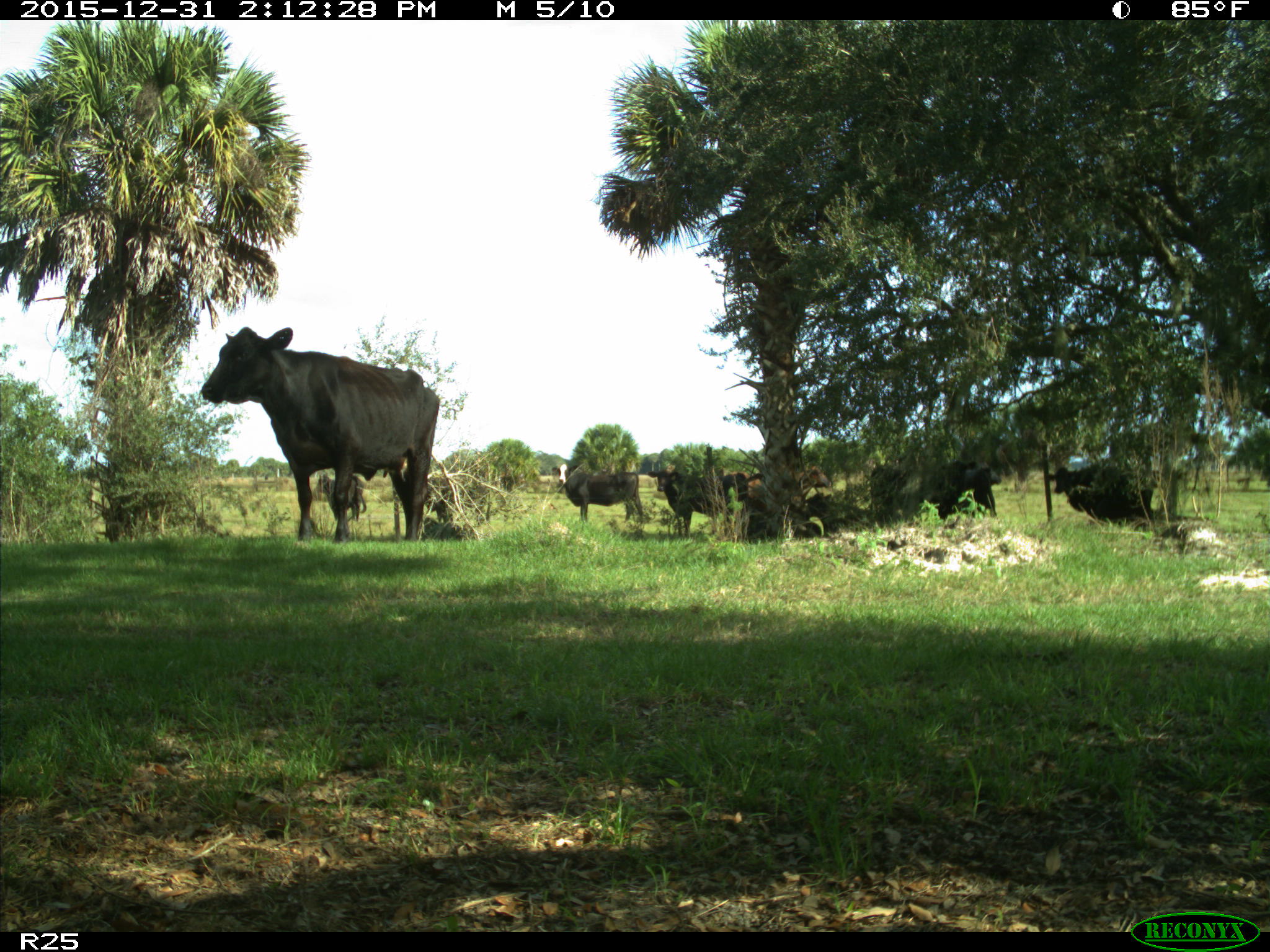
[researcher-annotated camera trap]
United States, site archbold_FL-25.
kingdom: Animalia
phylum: Chordata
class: Mammalia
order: Artiodactyla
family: Bovidae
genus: Bos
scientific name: Bos taurus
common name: domestic cow